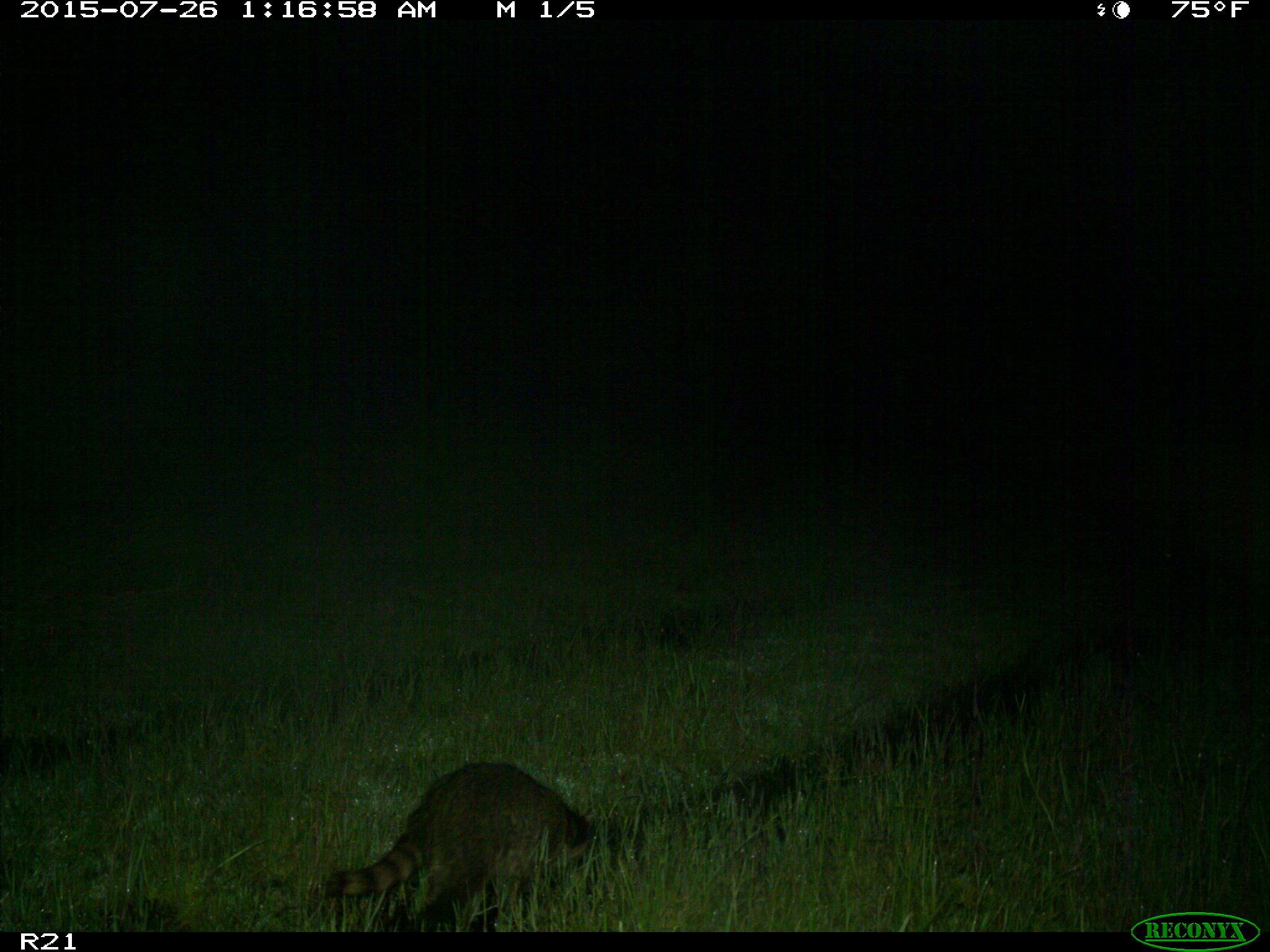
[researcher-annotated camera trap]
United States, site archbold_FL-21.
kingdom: Animalia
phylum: Chordata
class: Mammalia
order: Carnivora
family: Procyonidae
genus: Procyon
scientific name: Procyon lotor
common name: common raccoon